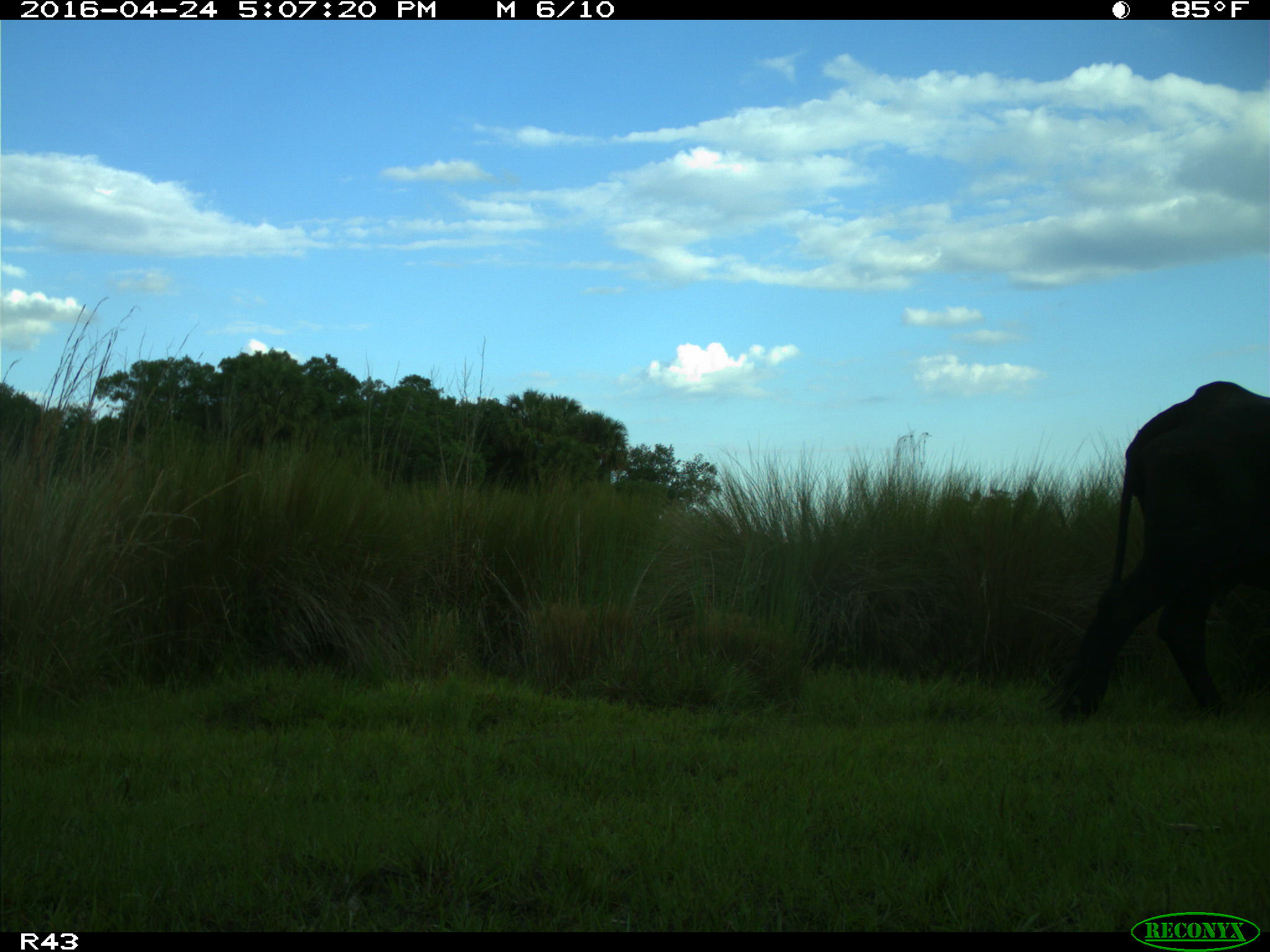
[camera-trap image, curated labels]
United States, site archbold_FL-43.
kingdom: Animalia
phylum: Chordata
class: Mammalia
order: Artiodactyla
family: Bovidae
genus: Bos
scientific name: Bos taurus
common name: domestic cow